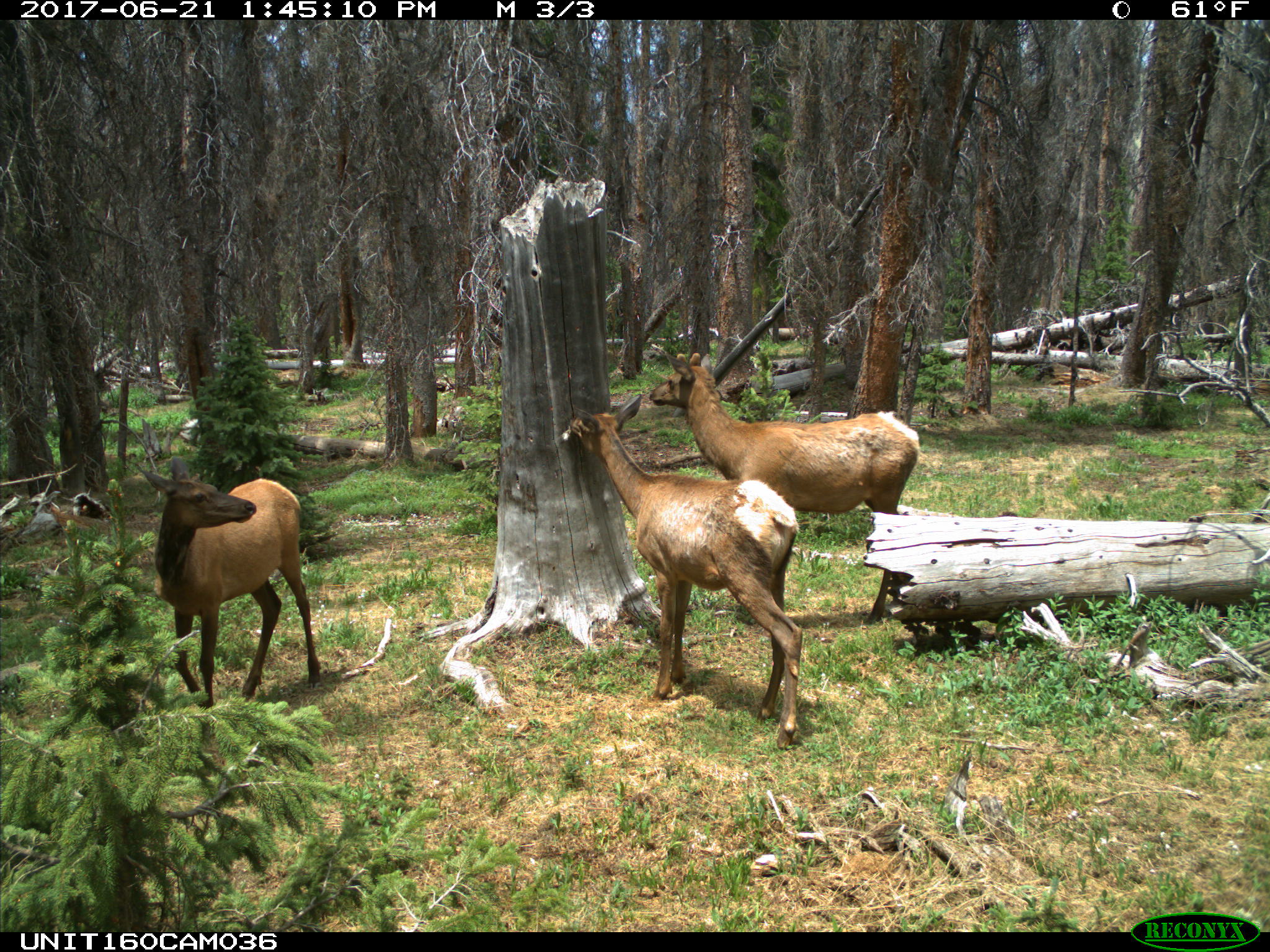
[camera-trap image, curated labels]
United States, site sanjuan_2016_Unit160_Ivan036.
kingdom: Animalia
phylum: Chordata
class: Mammalia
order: Artiodactyla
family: Cervidae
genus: Cervus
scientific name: Cervus elaphus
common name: red deer